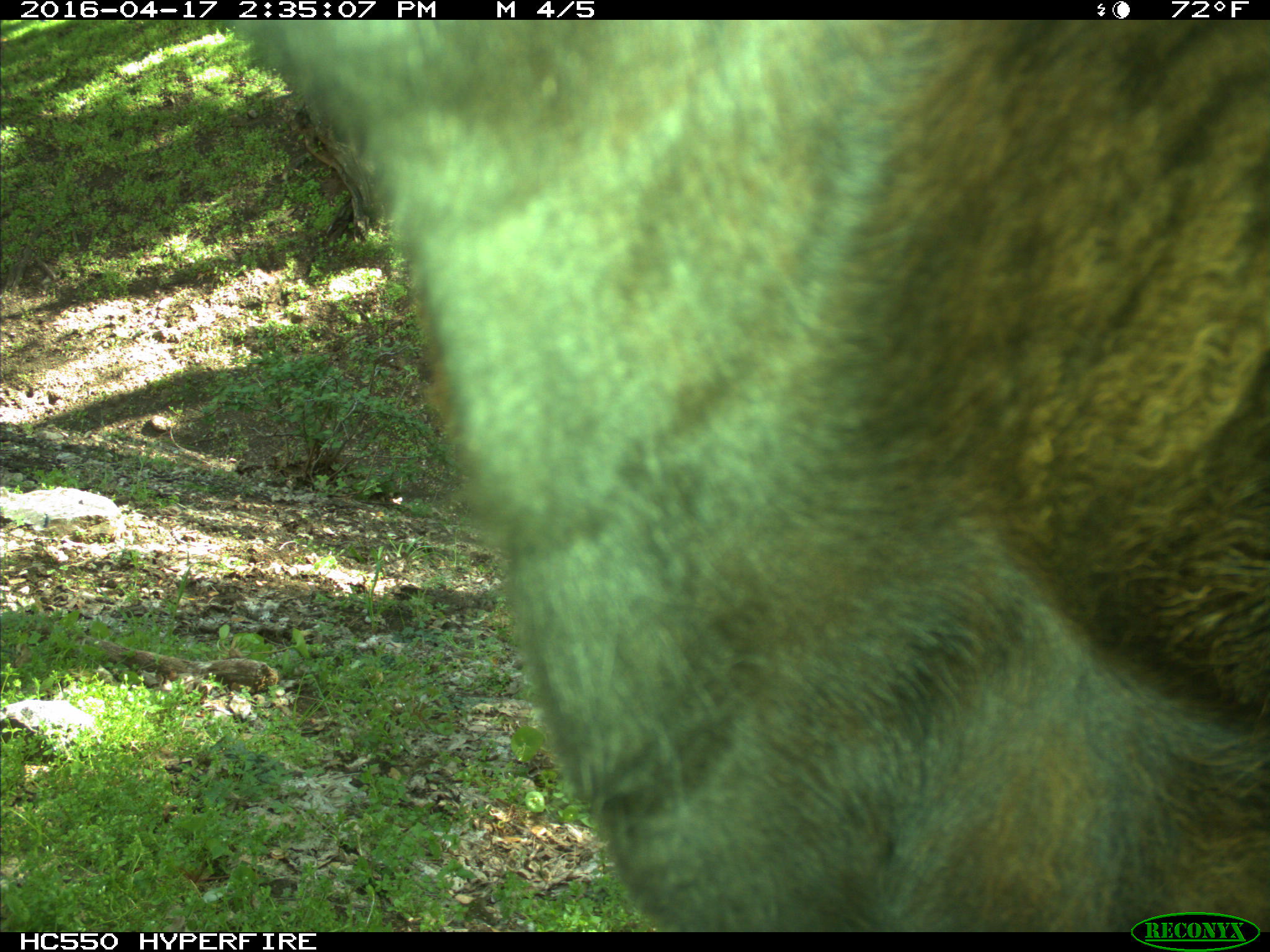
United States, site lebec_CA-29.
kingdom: Animalia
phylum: Chordata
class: Mammalia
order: Artiodactyla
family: Bovidae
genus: Bos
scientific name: Bos taurus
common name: domestic cow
Bos taurus (domestic cow).